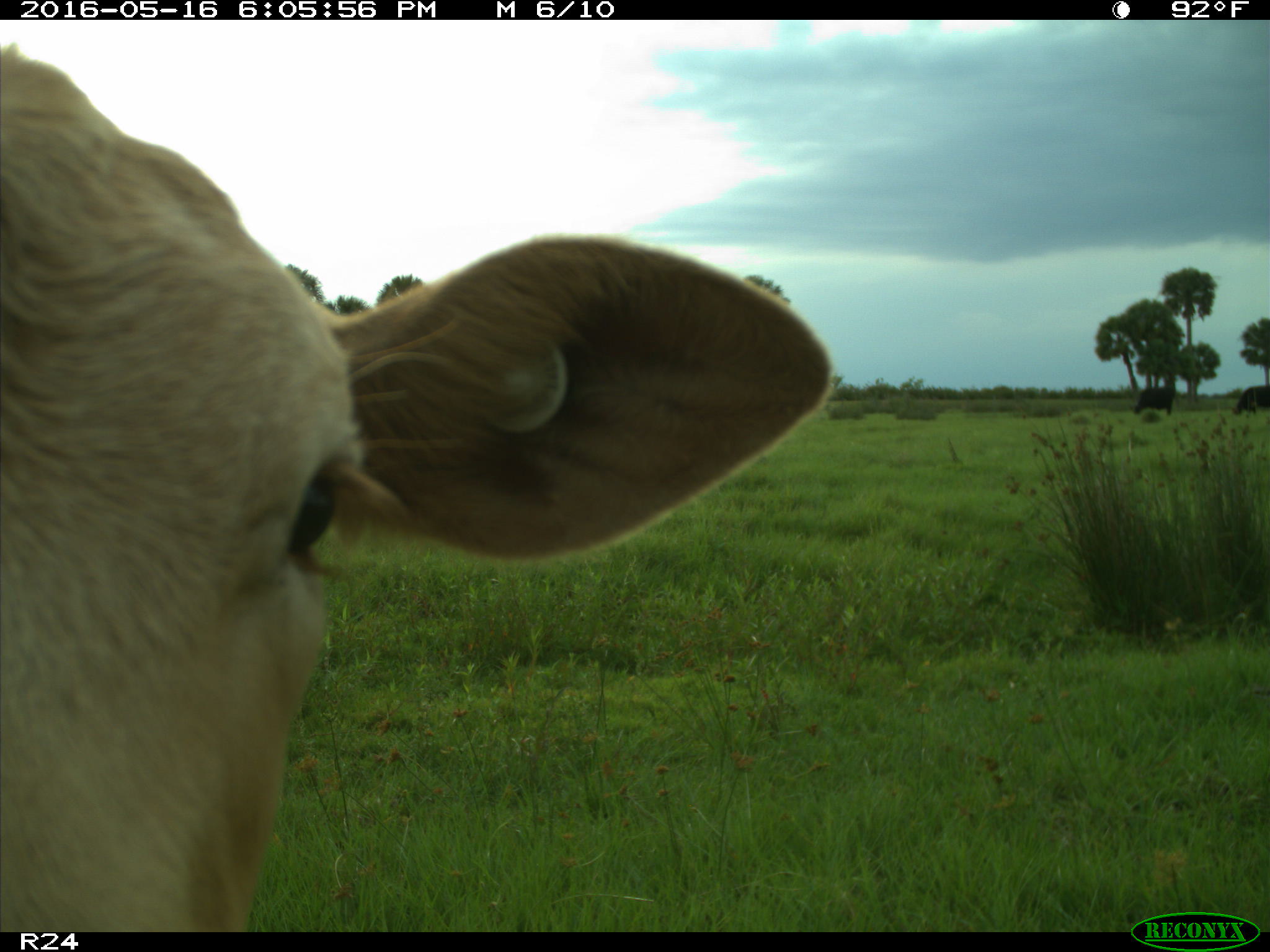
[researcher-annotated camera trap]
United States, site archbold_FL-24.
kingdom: Animalia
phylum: Chordata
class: Mammalia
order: Artiodactyla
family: Bovidae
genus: Bos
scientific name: Bos taurus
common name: domestic cow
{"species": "Bos taurus (domestic cow)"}